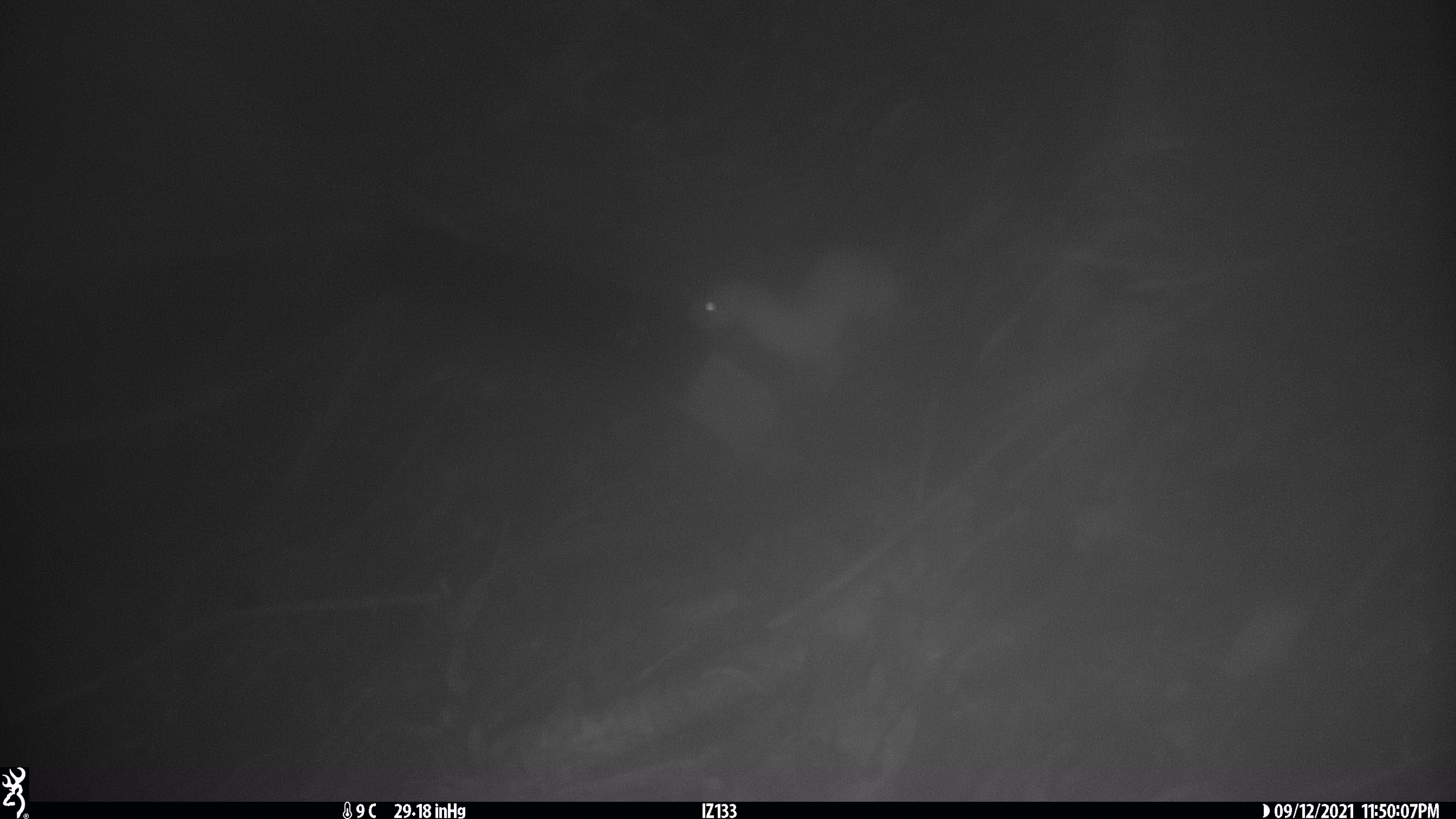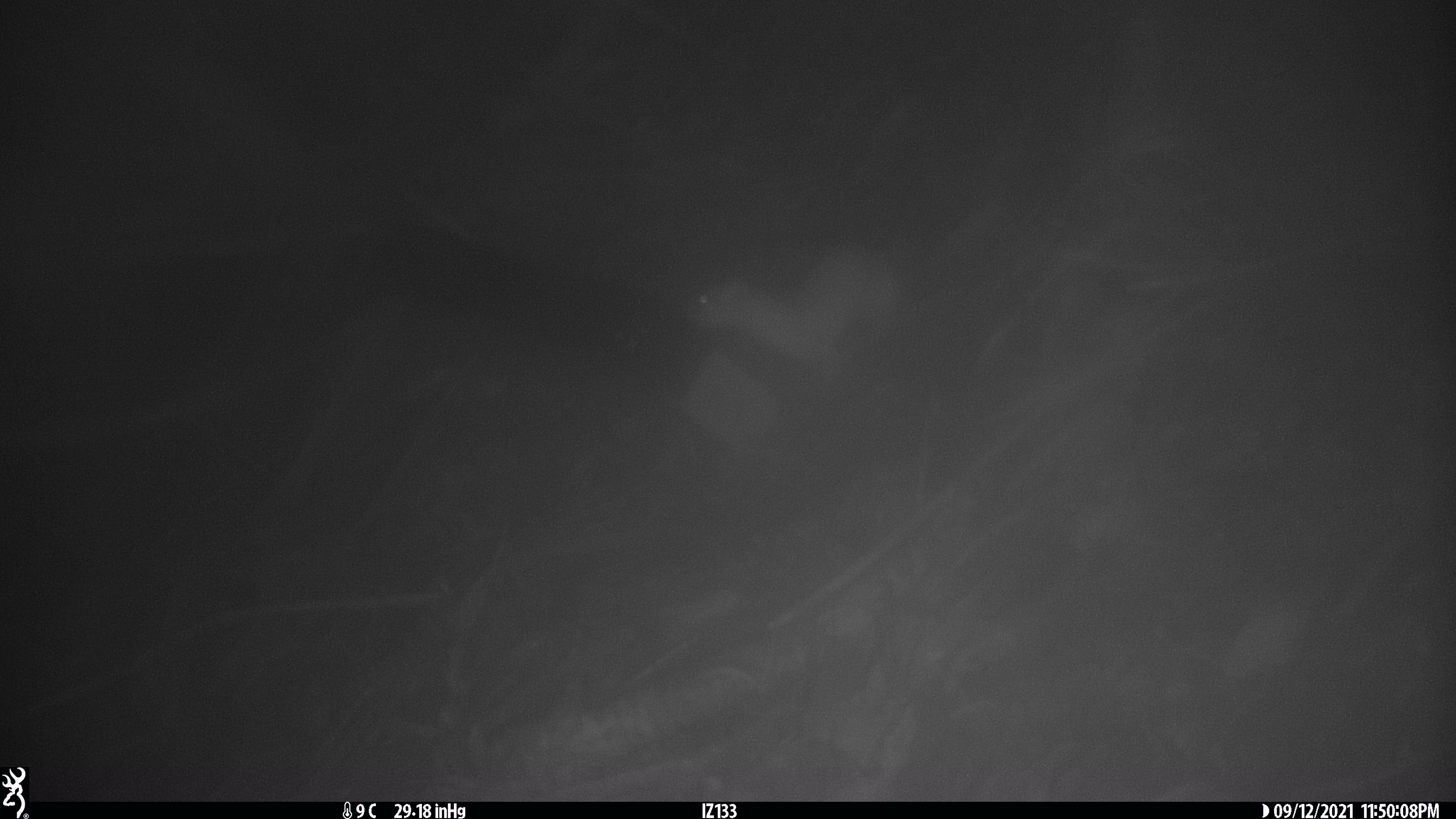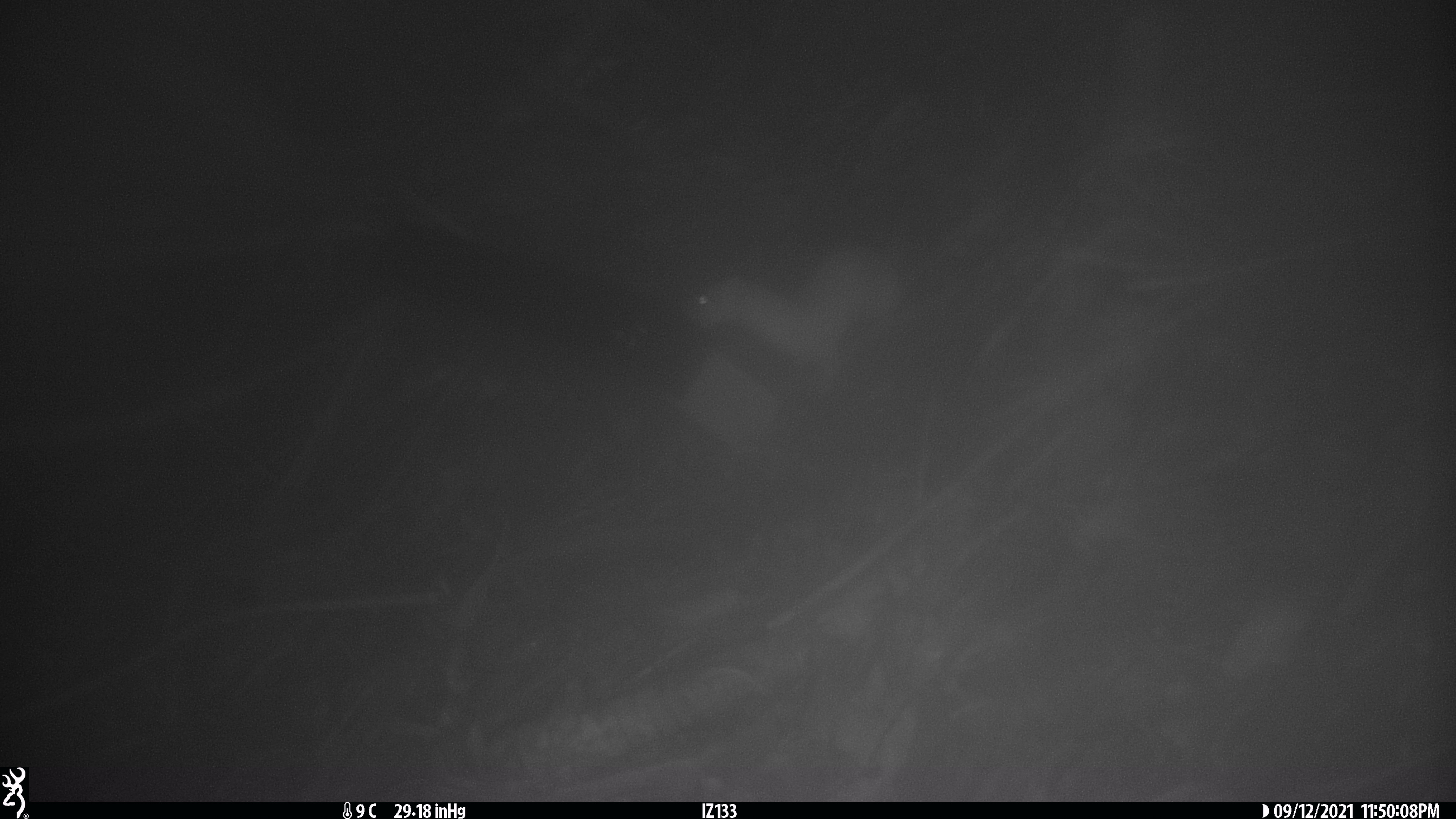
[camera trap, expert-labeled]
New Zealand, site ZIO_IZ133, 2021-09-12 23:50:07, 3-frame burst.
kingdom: Animalia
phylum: Chordata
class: Mammalia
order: Carnivora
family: Mustelidae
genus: Mustela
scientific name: Mustela erminea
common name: stoat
Stoat (Mustela erminea).